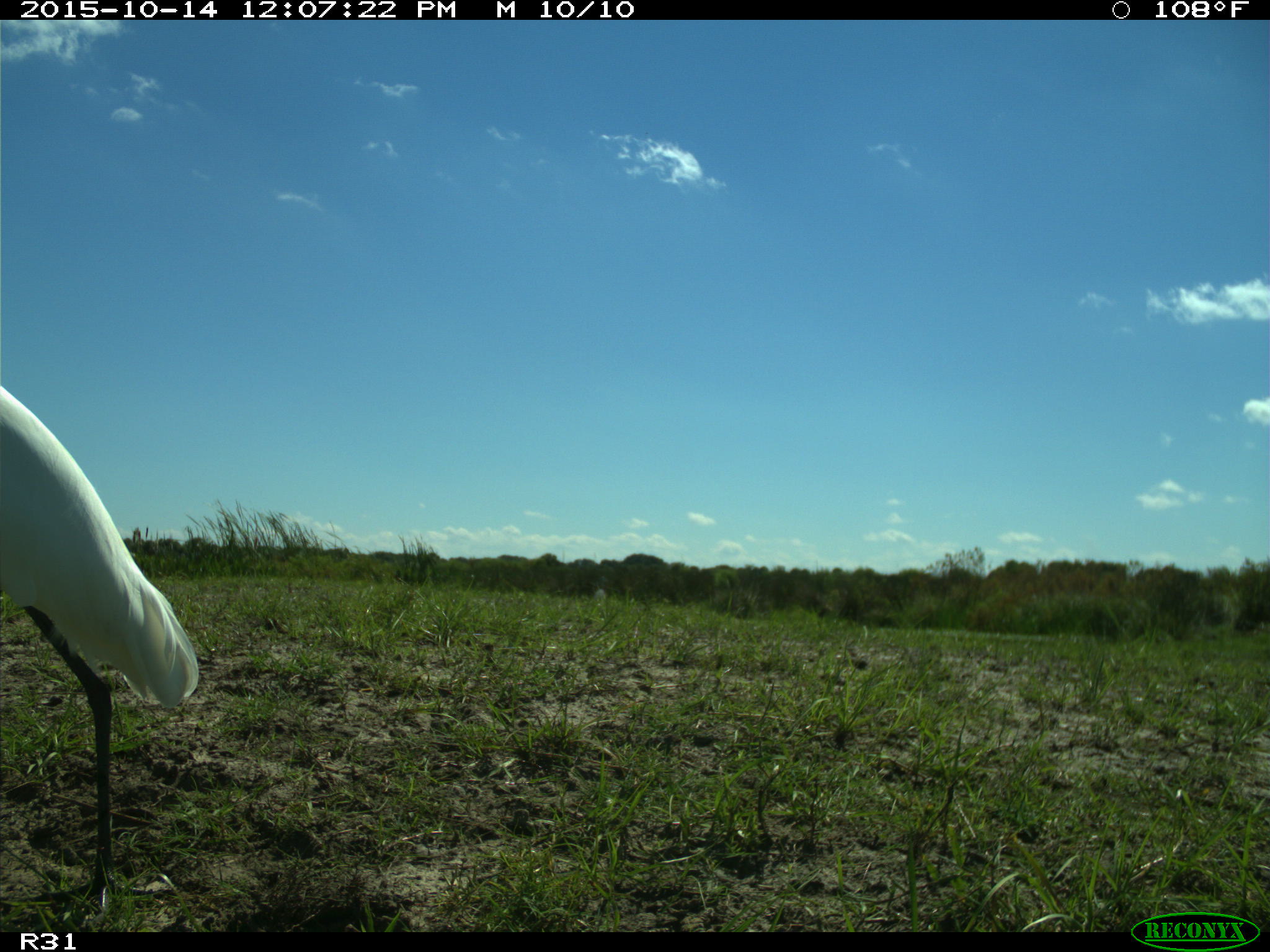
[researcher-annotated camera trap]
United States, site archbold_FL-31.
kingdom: Animalia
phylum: Chordata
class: Aves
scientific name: Aves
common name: birds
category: unidentified bird